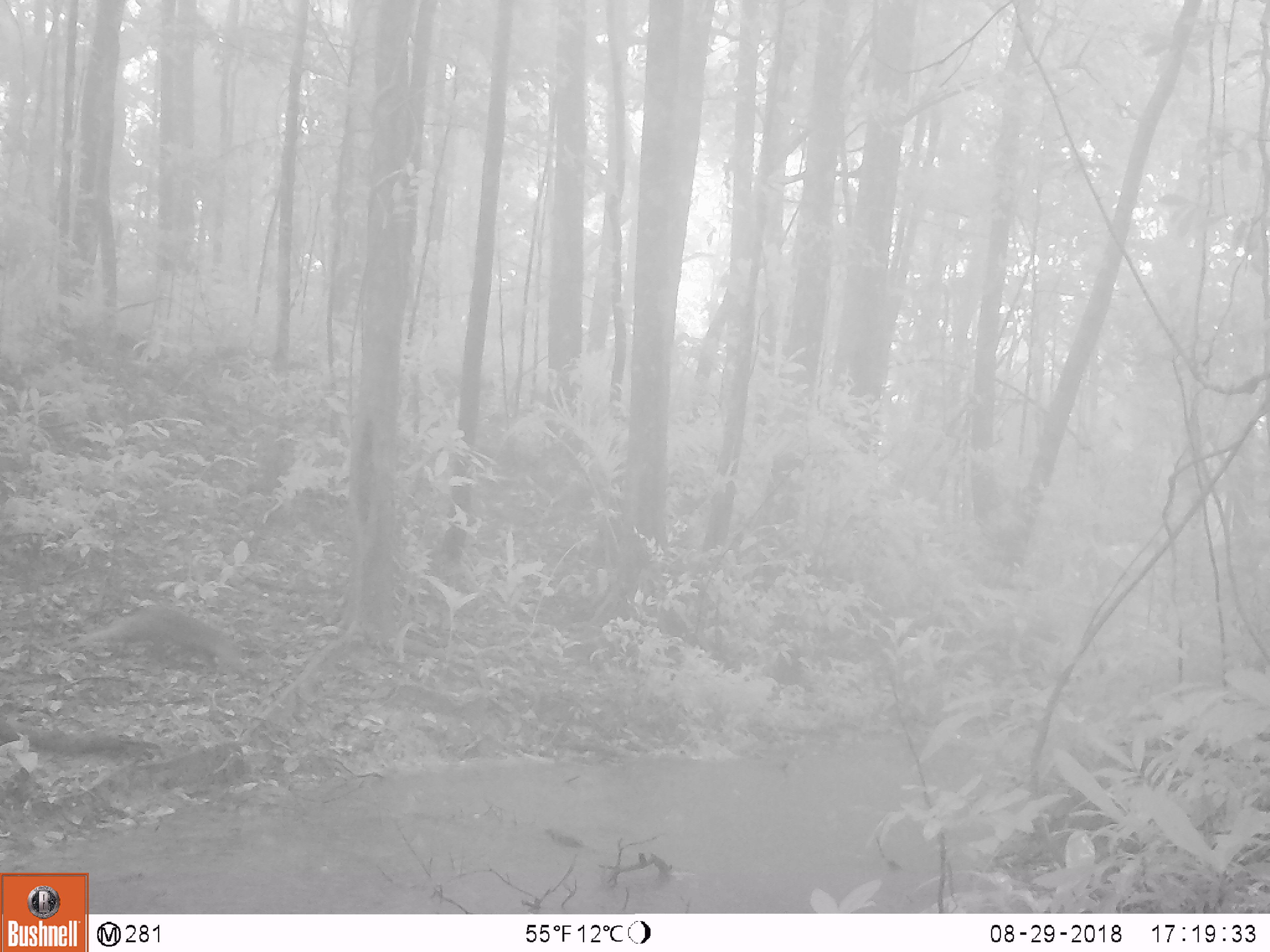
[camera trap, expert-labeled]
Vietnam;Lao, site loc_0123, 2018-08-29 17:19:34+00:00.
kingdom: Animalia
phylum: Chordata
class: Mammalia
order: Carnivora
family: Herpestidae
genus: Urva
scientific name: Urva urva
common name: crab-eating mongoose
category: crab eating mongoose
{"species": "crab eating mongoose (crab-eating mongoose) (Urva urva)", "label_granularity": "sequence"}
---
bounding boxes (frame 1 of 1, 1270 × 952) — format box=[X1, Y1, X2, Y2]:
crab eating mongoose: box=[67, 604, 251, 677]